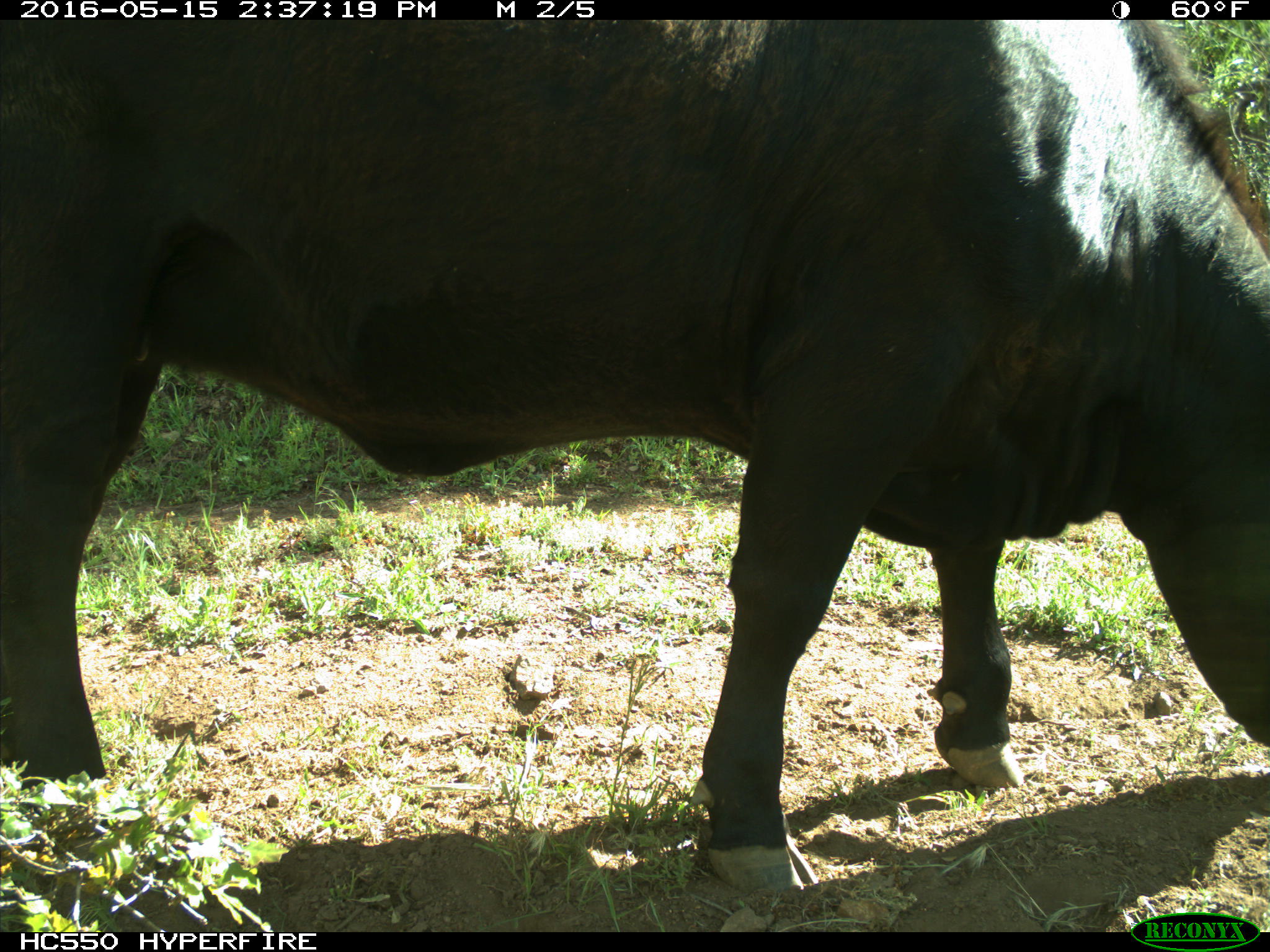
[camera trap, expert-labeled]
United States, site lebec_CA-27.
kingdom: Animalia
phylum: Chordata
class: Mammalia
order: Artiodactyla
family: Bovidae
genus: Bos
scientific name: Bos taurus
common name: domestic cow